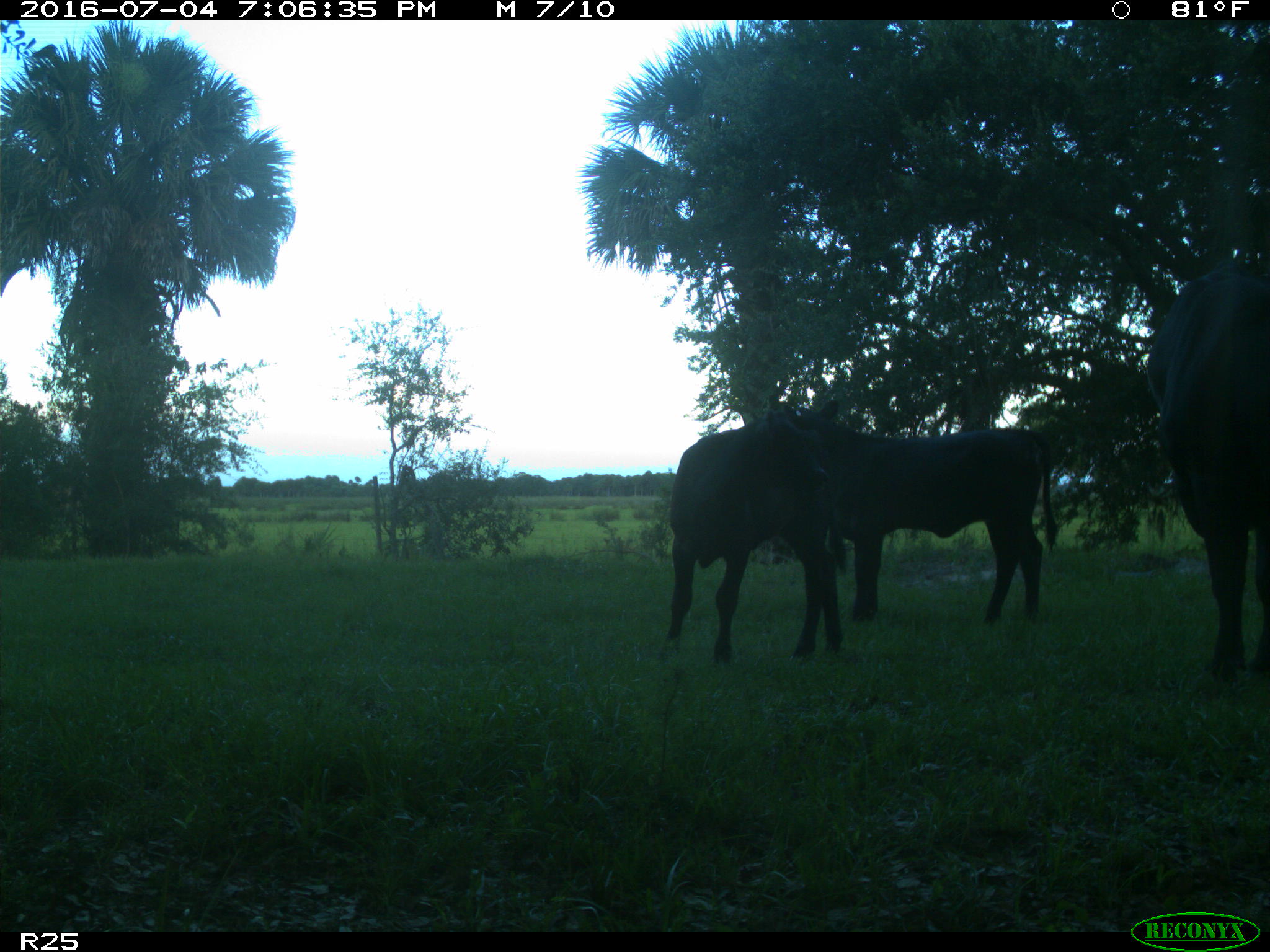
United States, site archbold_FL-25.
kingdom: Animalia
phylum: Chordata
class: Mammalia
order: Artiodactyla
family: Bovidae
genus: Bos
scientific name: Bos taurus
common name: domestic cow